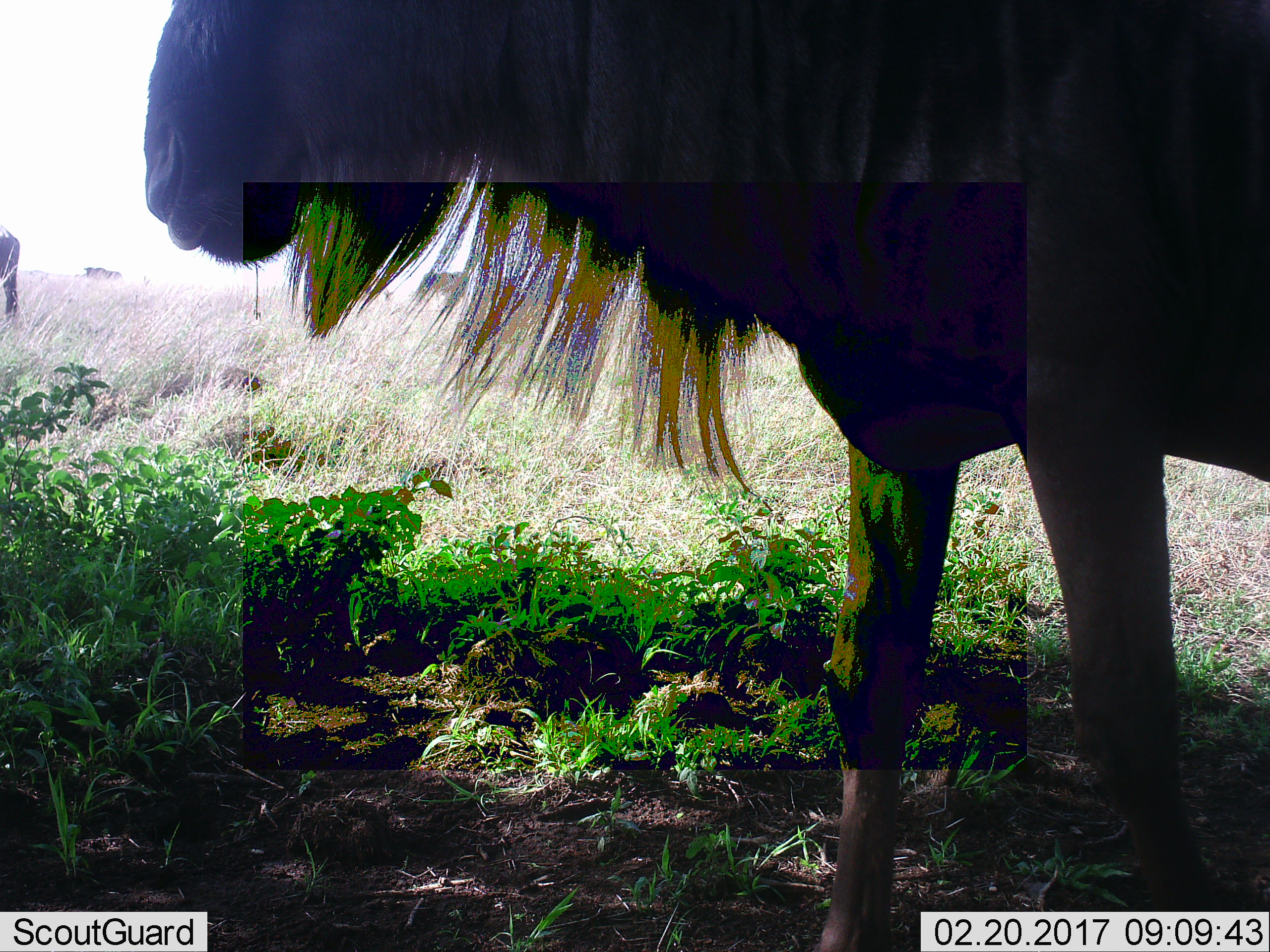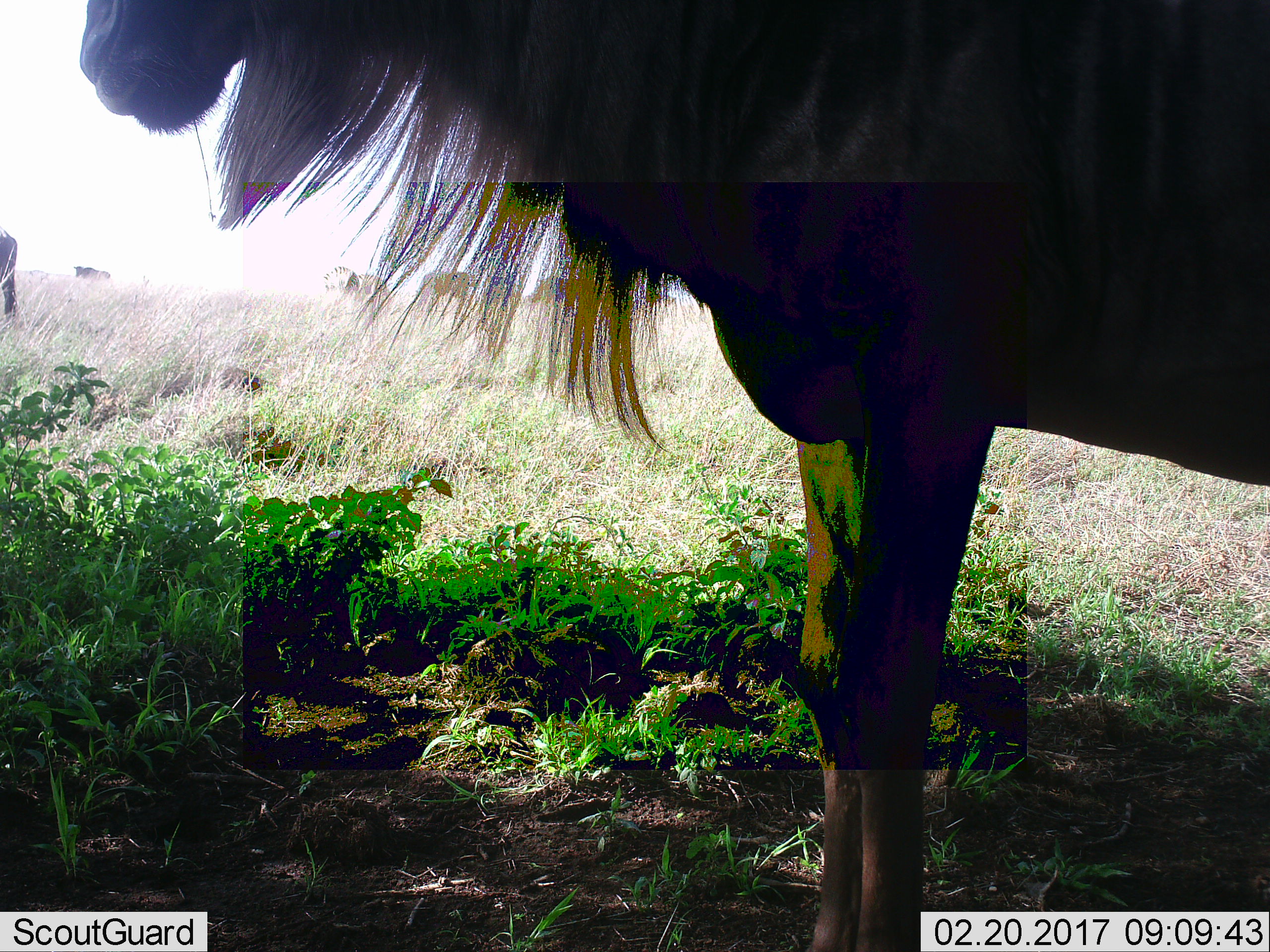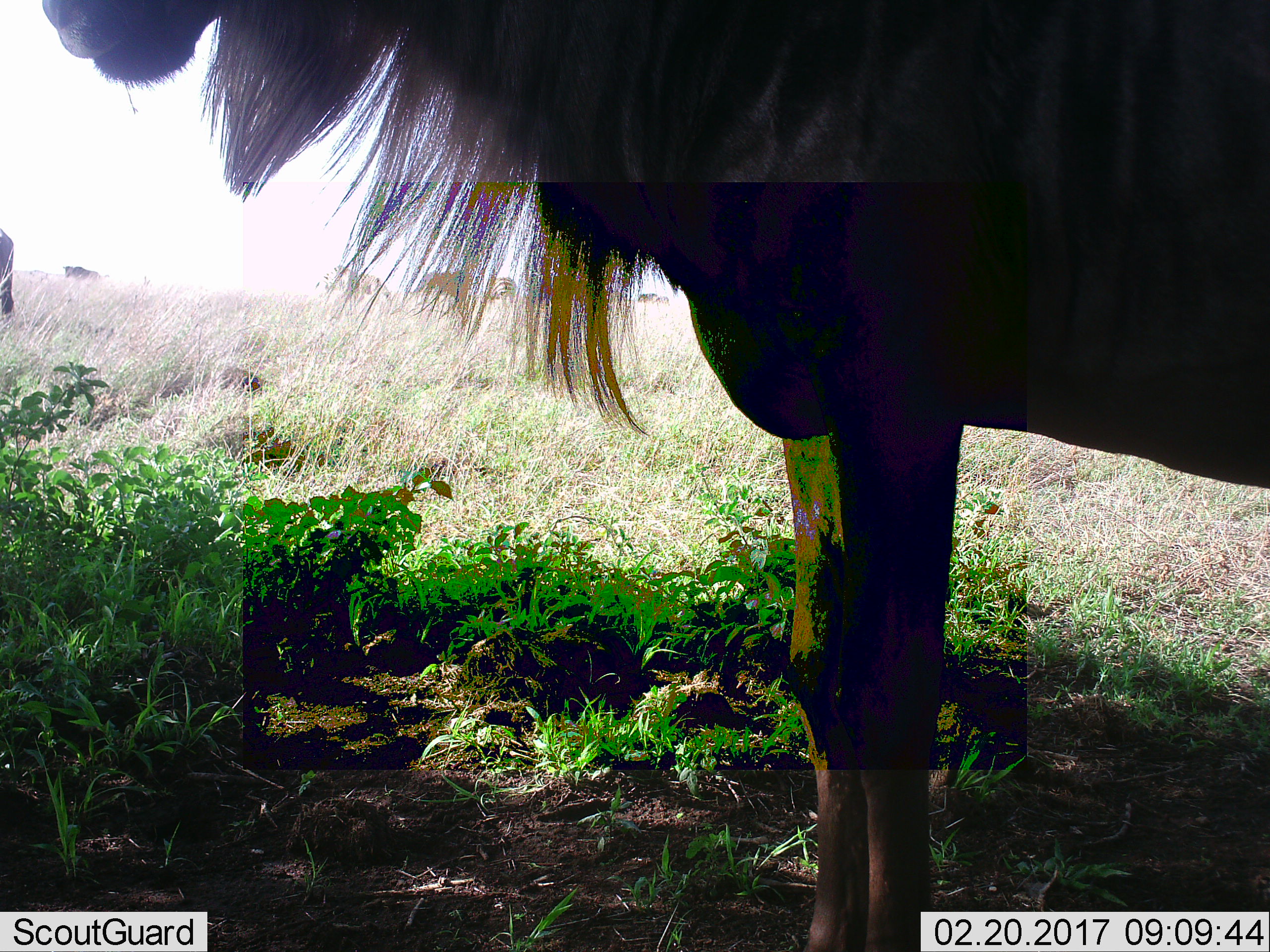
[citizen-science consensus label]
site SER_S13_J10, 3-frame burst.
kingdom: Animalia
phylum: Chordata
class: Mammalia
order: Artiodactyla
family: Bovidae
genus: Connochaetes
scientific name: Connochaetes taurinus taurinus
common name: blue wildebeest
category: wildebeestblue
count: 3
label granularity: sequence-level